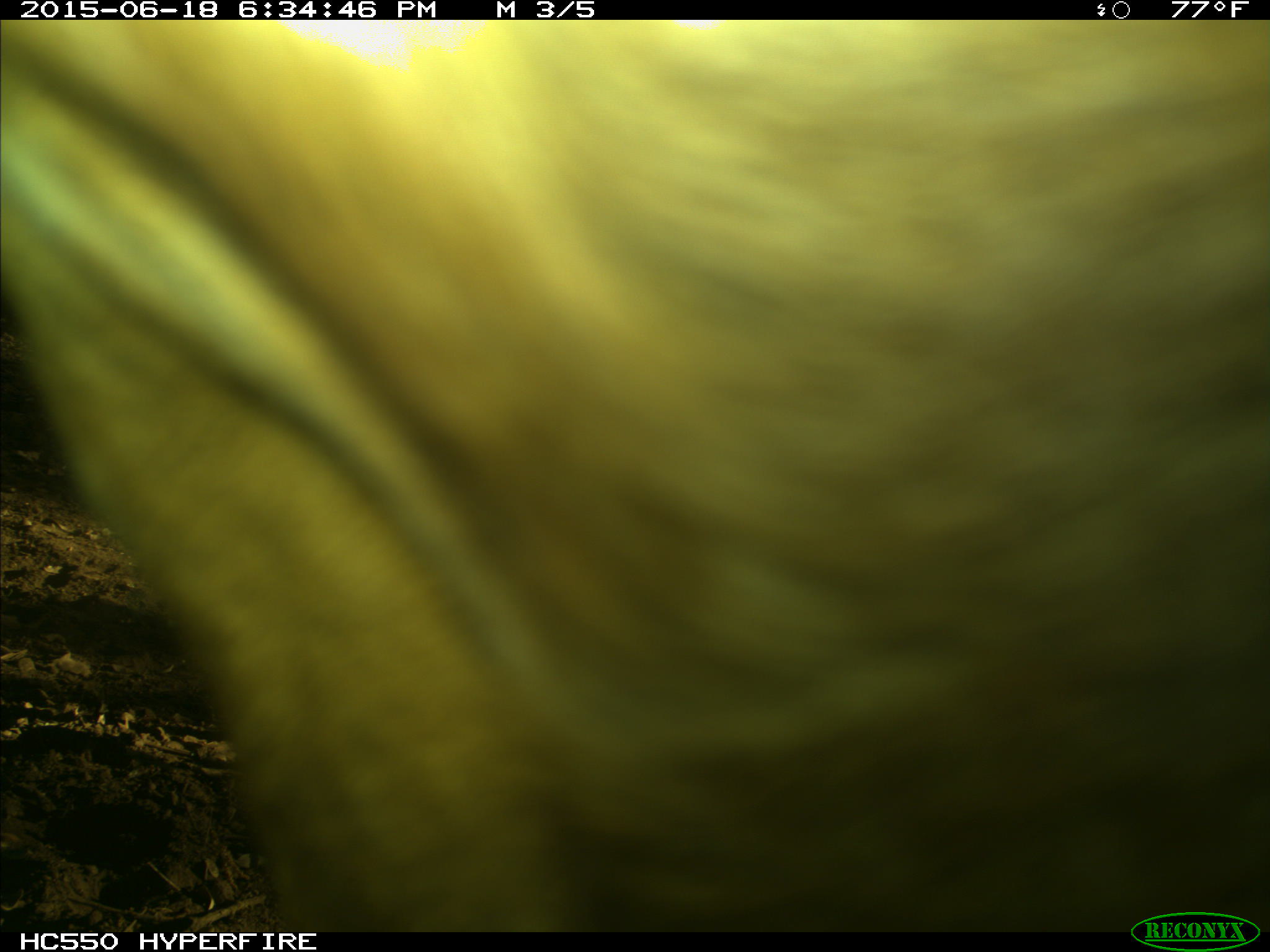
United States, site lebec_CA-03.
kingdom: Animalia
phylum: Chordata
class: Mammalia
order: Artiodactyla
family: Bovidae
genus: Bos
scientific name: Bos taurus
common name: domestic cow